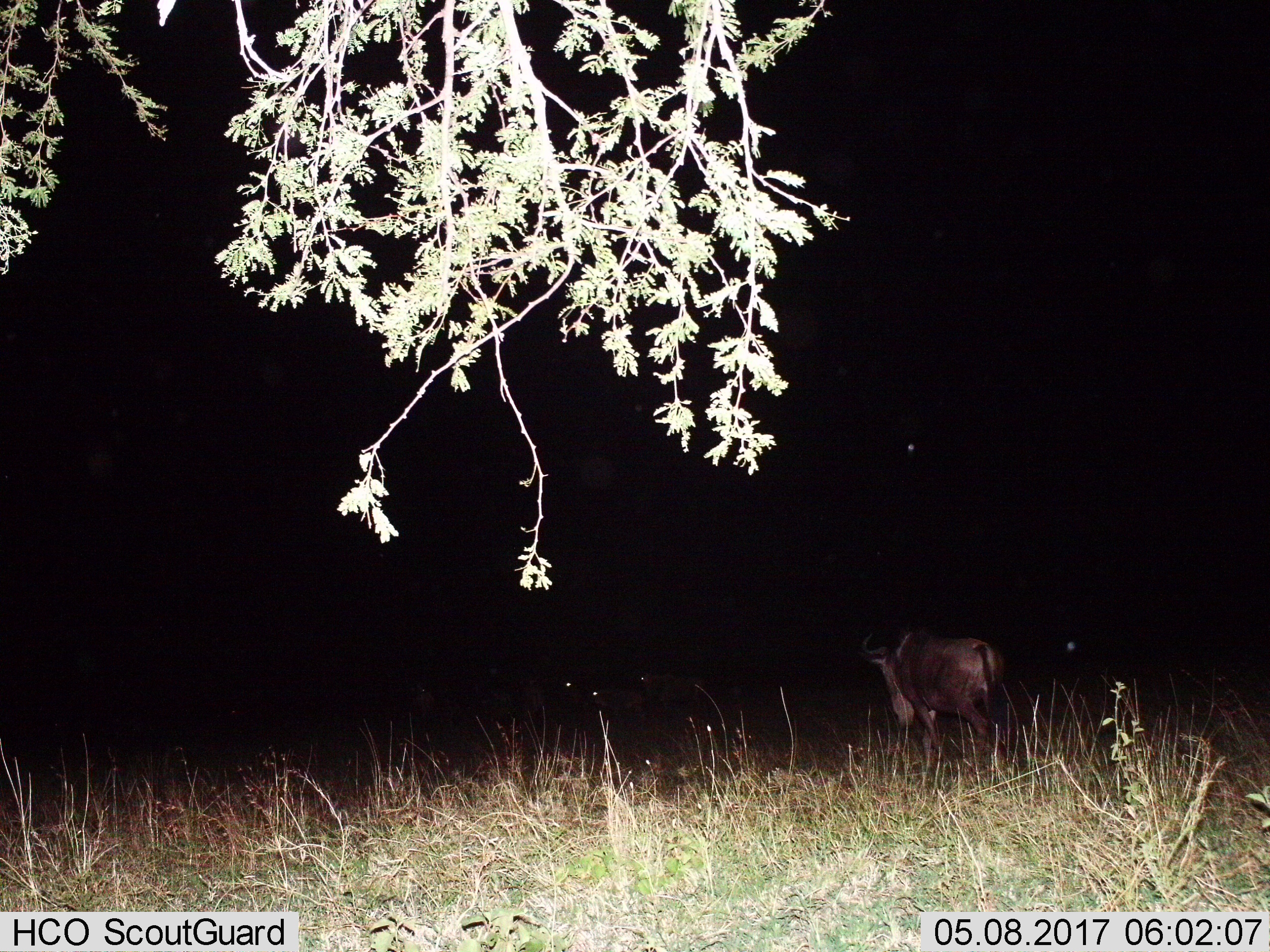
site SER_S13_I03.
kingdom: Animalia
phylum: Chordata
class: Mammalia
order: Artiodactyla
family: Bovidae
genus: Connochaetes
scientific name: Connochaetes taurinus taurinus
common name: blue wildebeest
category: wildebeestblue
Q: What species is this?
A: Wildebeestblue (blue wildebeest) (Connochaetes taurinus taurinus).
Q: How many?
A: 1.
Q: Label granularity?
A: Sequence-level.